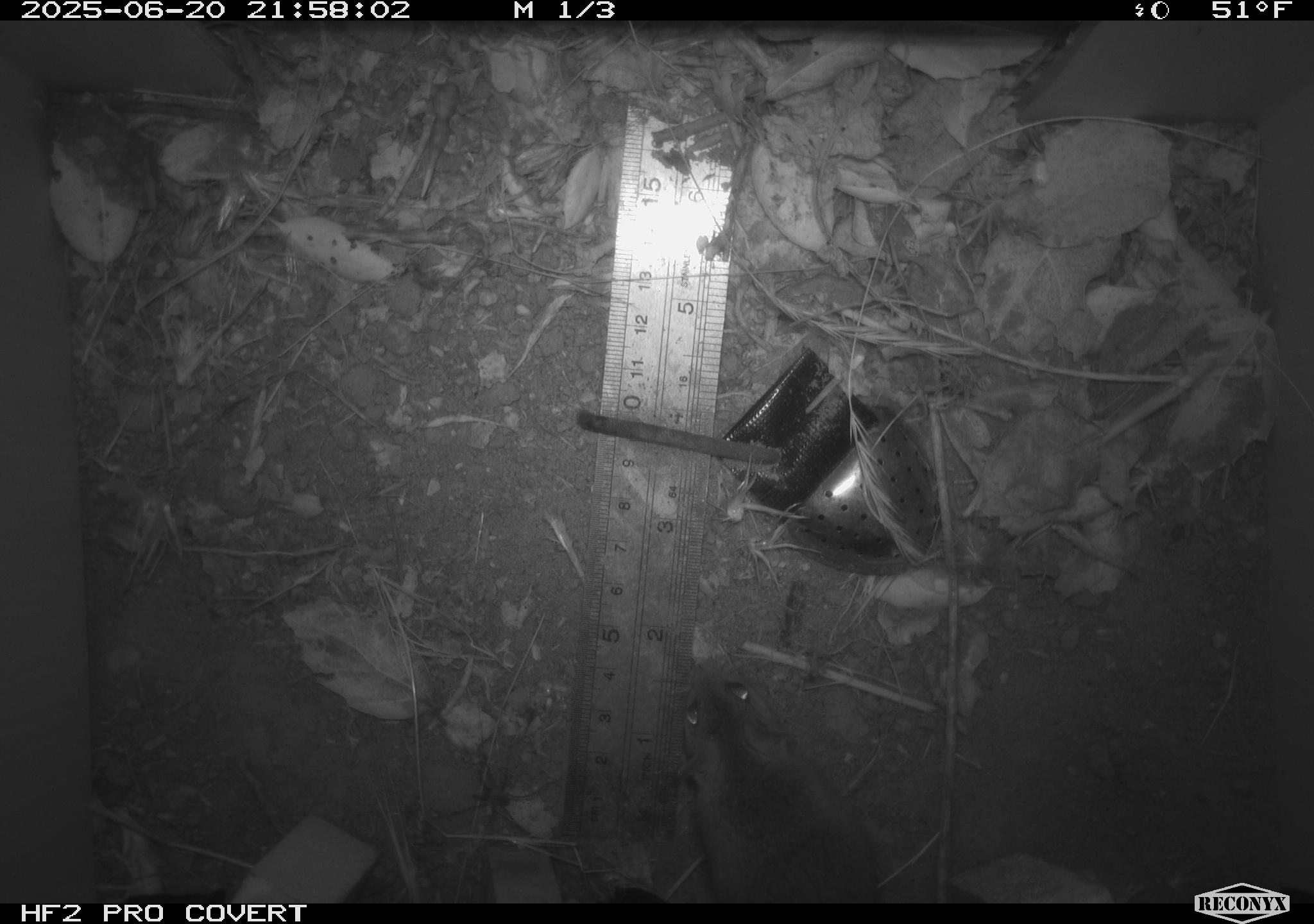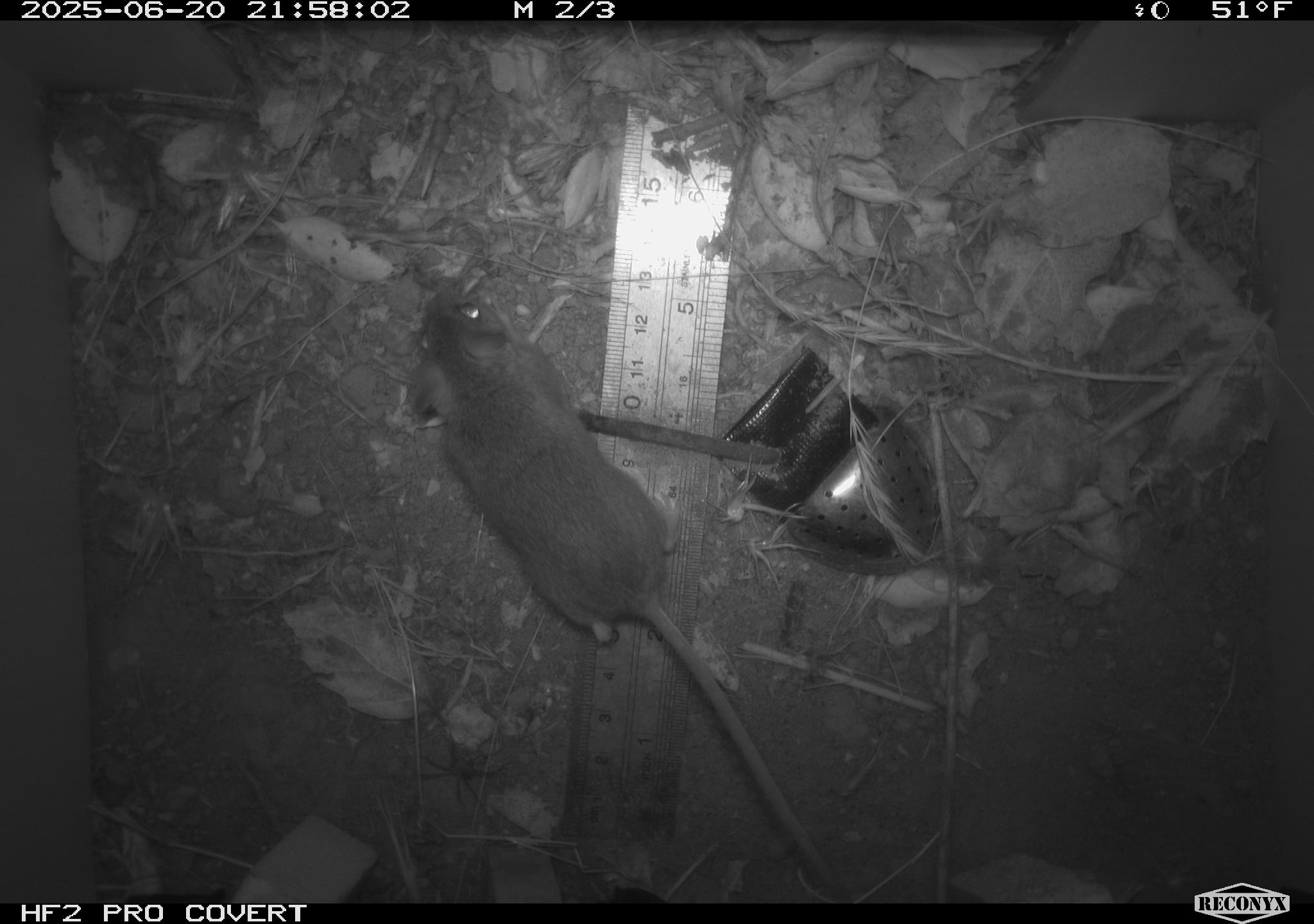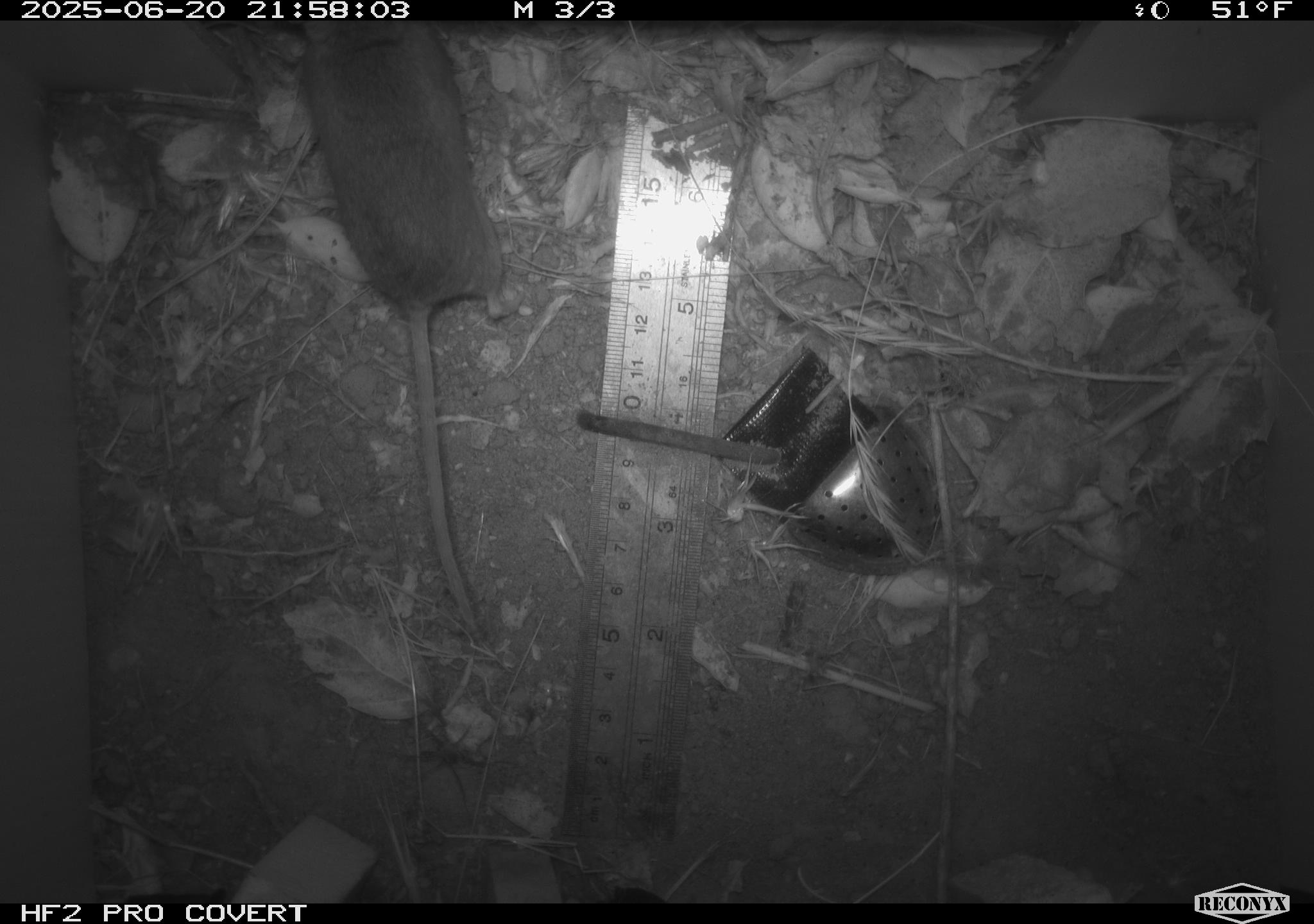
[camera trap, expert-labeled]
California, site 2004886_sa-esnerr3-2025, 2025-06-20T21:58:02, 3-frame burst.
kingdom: Animalia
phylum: Chordata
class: Mammalia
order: Rodentia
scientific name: Rodentia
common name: rodent